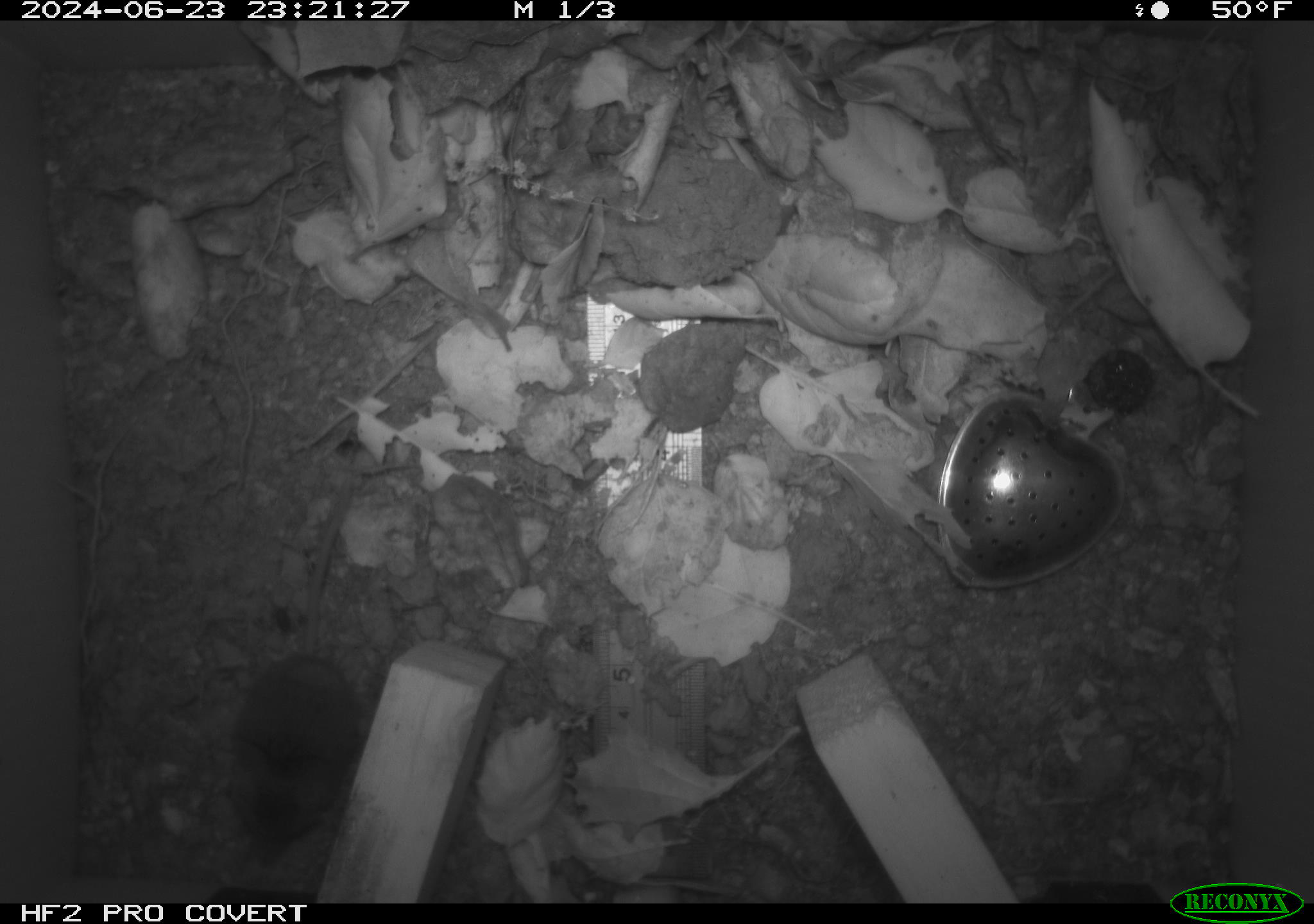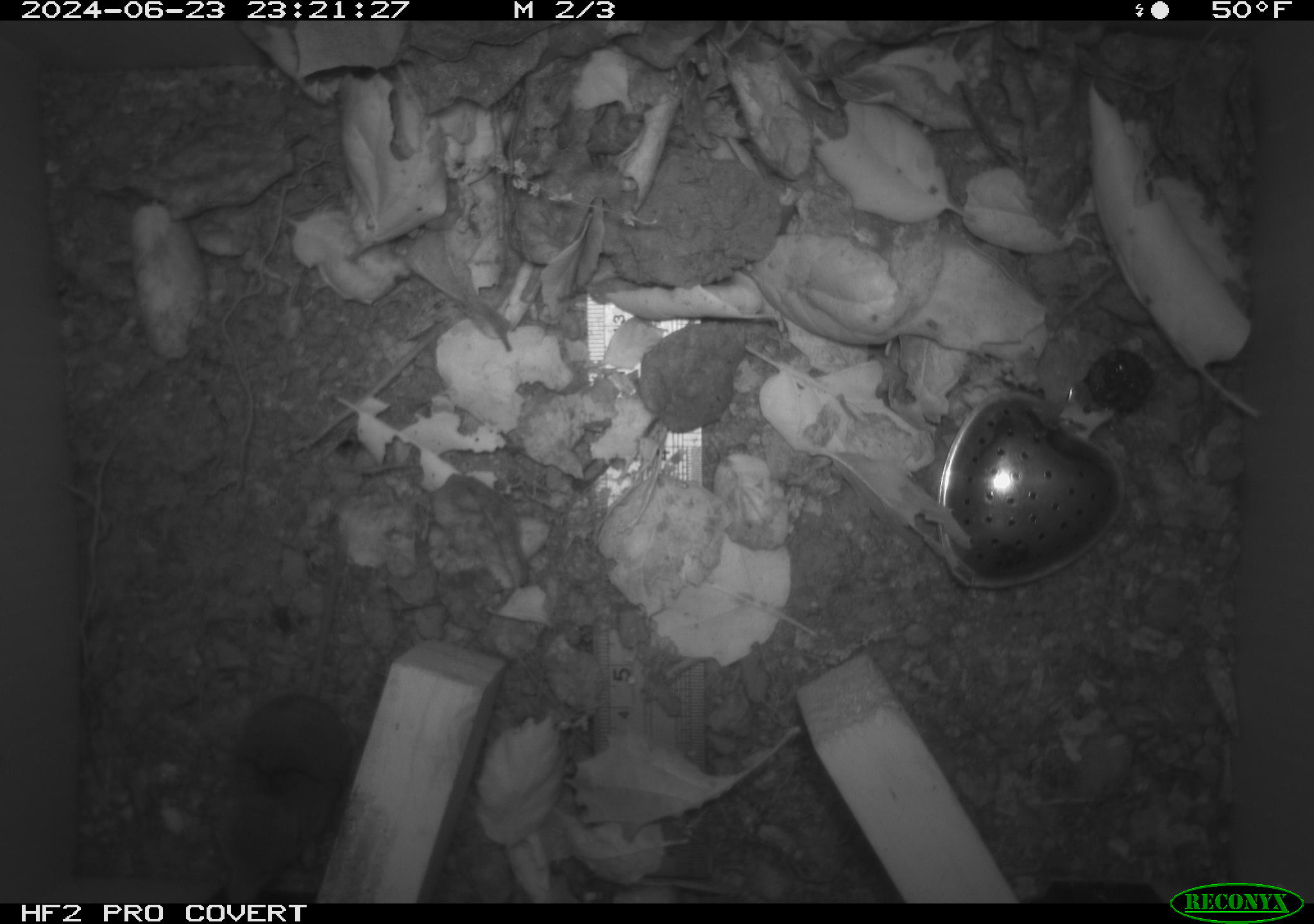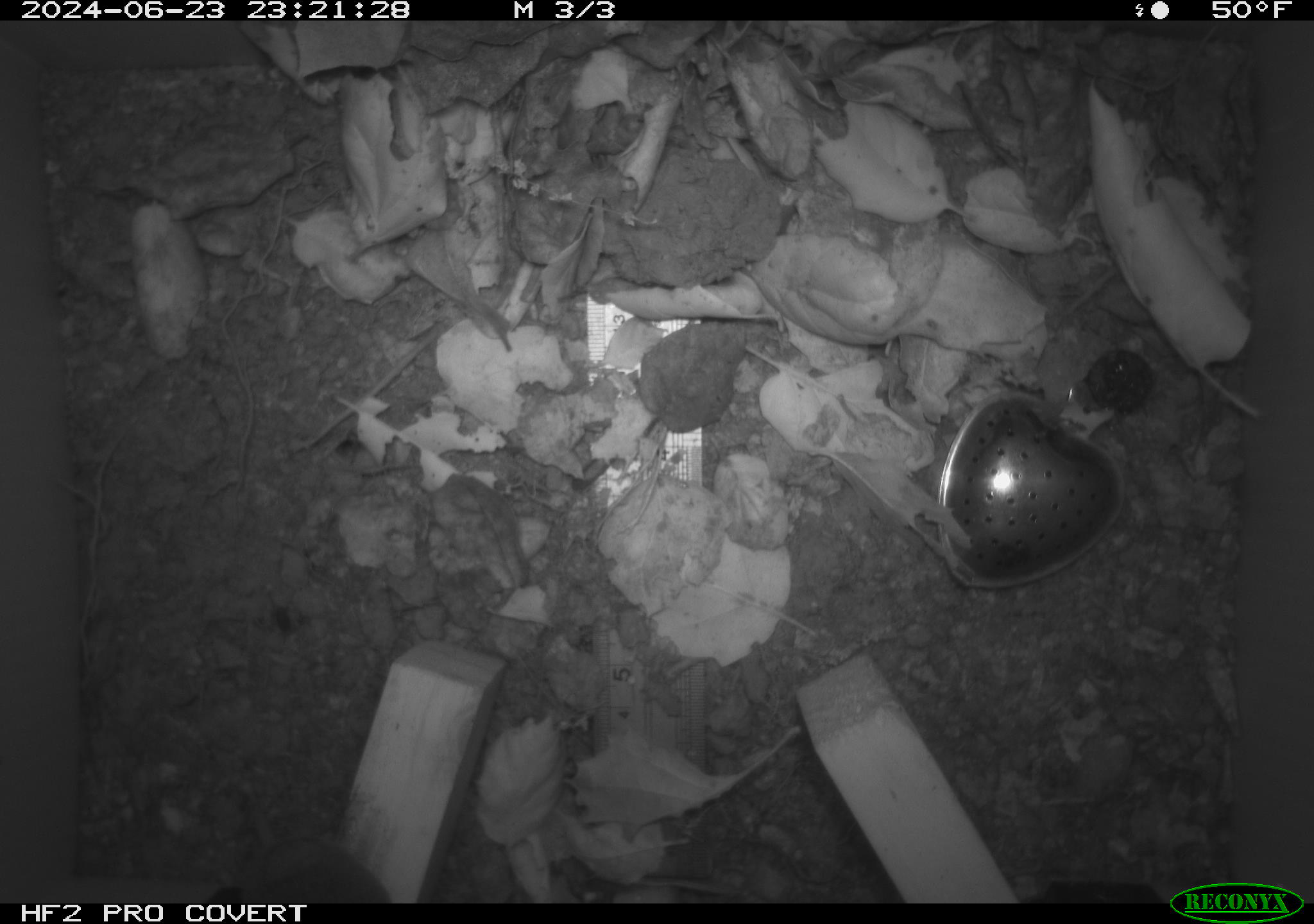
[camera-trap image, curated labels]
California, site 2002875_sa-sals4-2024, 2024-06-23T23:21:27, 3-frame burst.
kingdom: Animalia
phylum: Chordata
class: Mammalia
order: Eulipotyphla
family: Soricidae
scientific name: Soricidae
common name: shrews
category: soricidae family